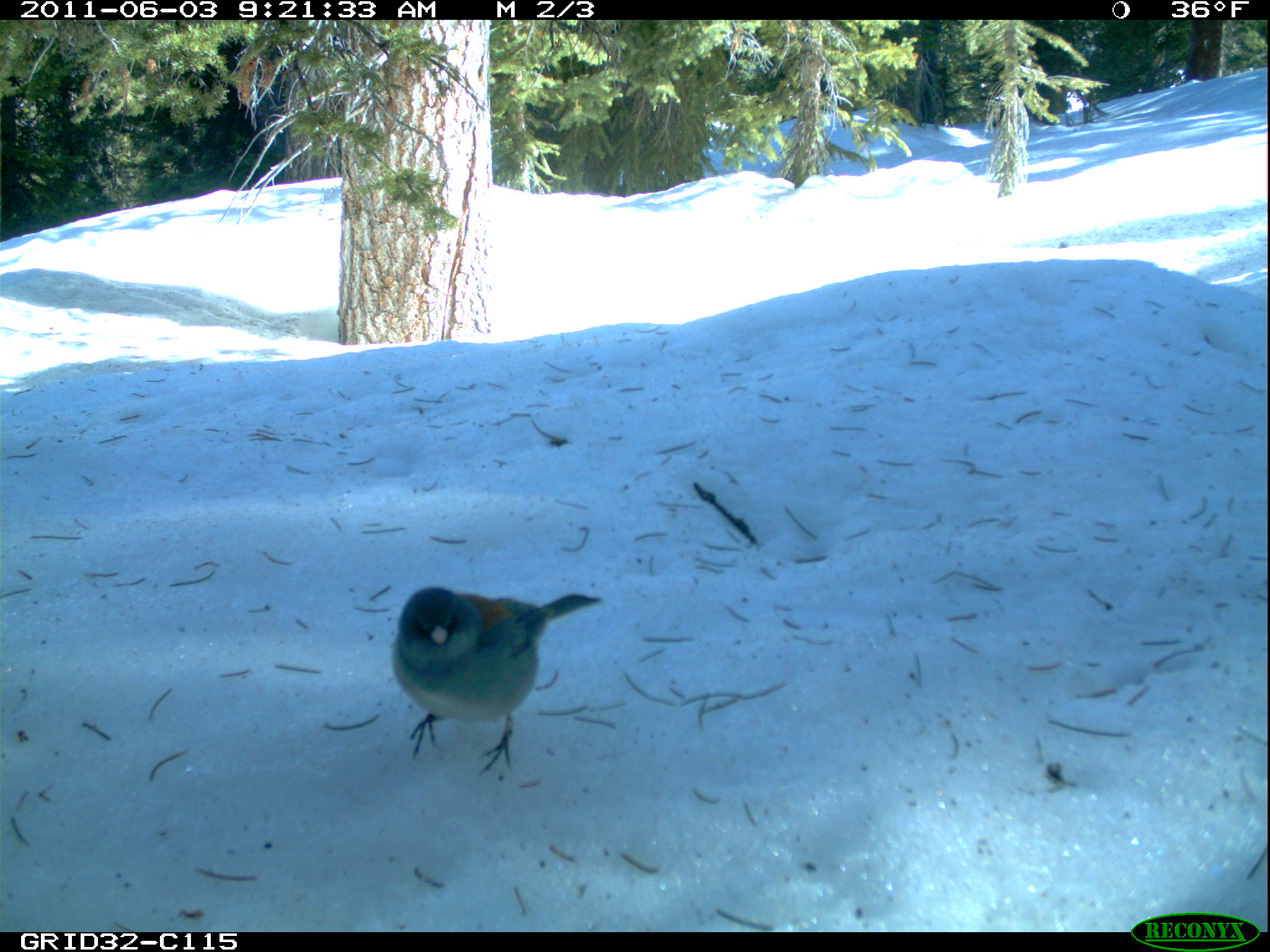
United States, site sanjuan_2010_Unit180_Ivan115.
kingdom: Animalia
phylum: Chordata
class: Aves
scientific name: Aves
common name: birds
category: unidentified bird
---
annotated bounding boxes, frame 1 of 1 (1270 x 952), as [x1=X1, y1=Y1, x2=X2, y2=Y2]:
animal: [x1=389, y1=586, x2=603, y2=781]